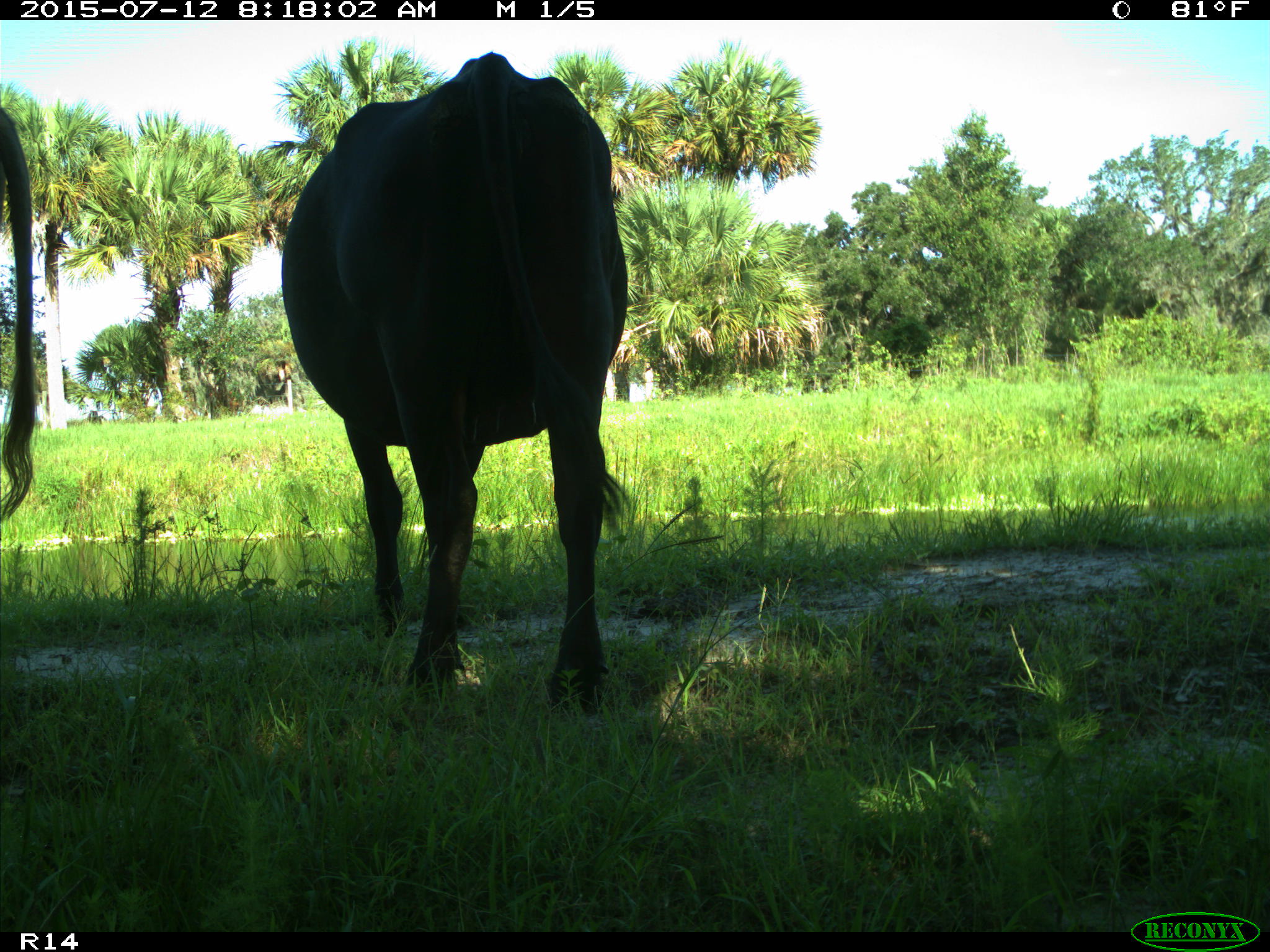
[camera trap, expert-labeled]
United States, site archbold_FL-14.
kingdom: Animalia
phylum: Chordata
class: Mammalia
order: Artiodactyla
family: Bovidae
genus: Bos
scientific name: Bos taurus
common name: domestic cow